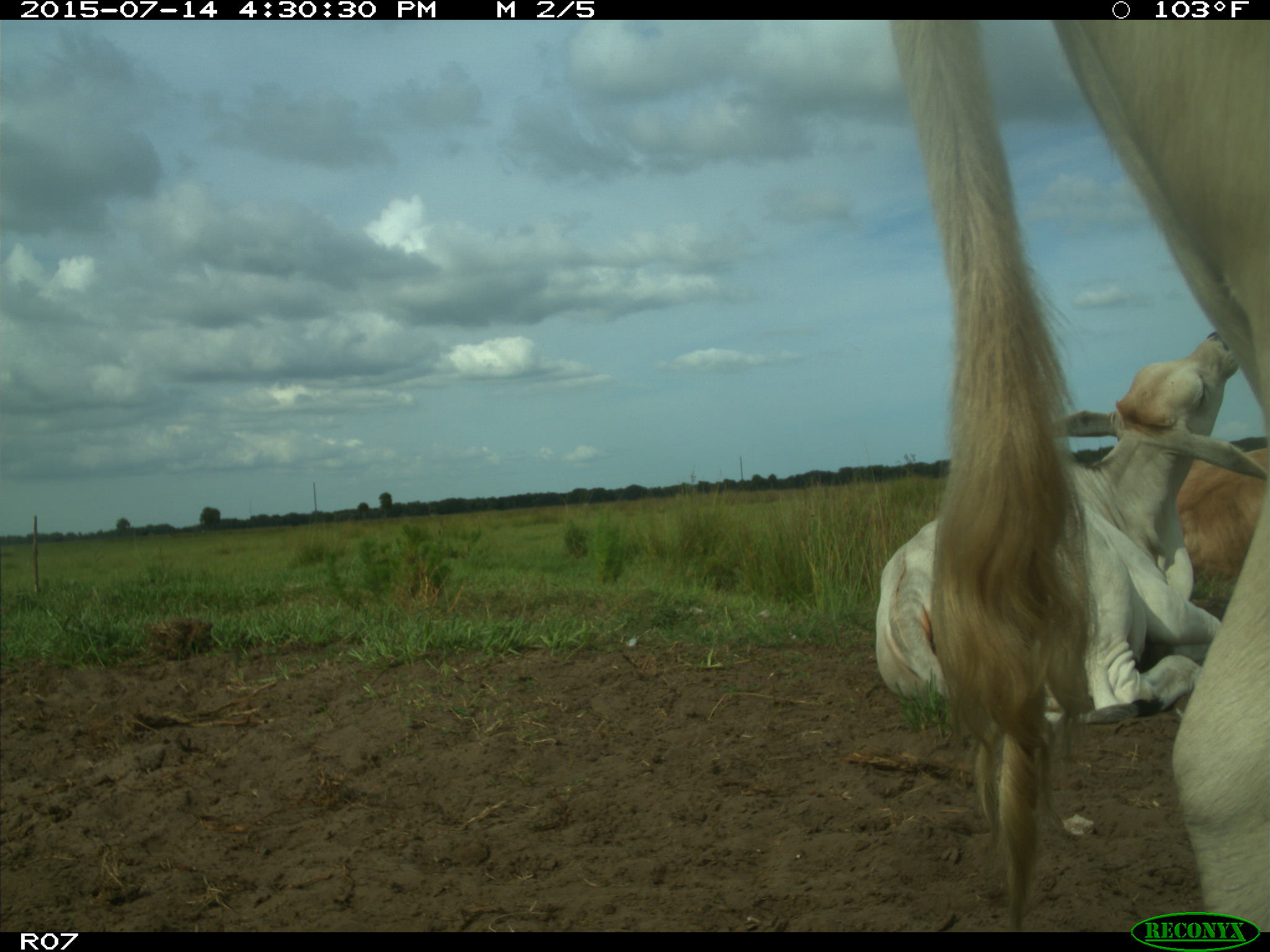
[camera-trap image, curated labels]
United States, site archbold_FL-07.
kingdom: Animalia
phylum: Chordata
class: Mammalia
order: Artiodactyla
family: Bovidae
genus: Bos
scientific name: Bos taurus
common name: domestic cow